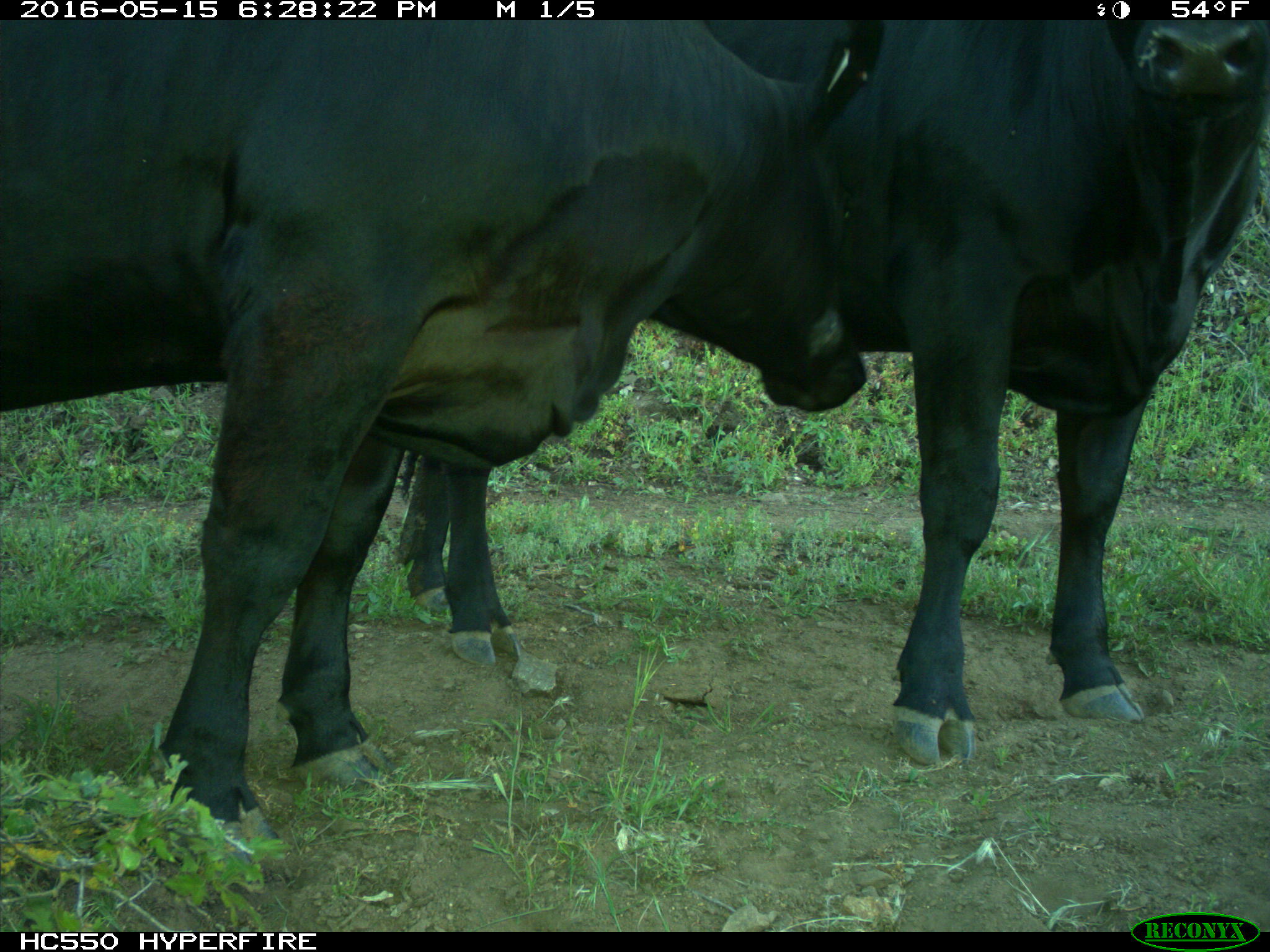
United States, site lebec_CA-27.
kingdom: Animalia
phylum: Chordata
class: Mammalia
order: Artiodactyla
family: Bovidae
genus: Bos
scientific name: Bos taurus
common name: domestic cow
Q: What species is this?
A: Bos taurus (domestic cow).